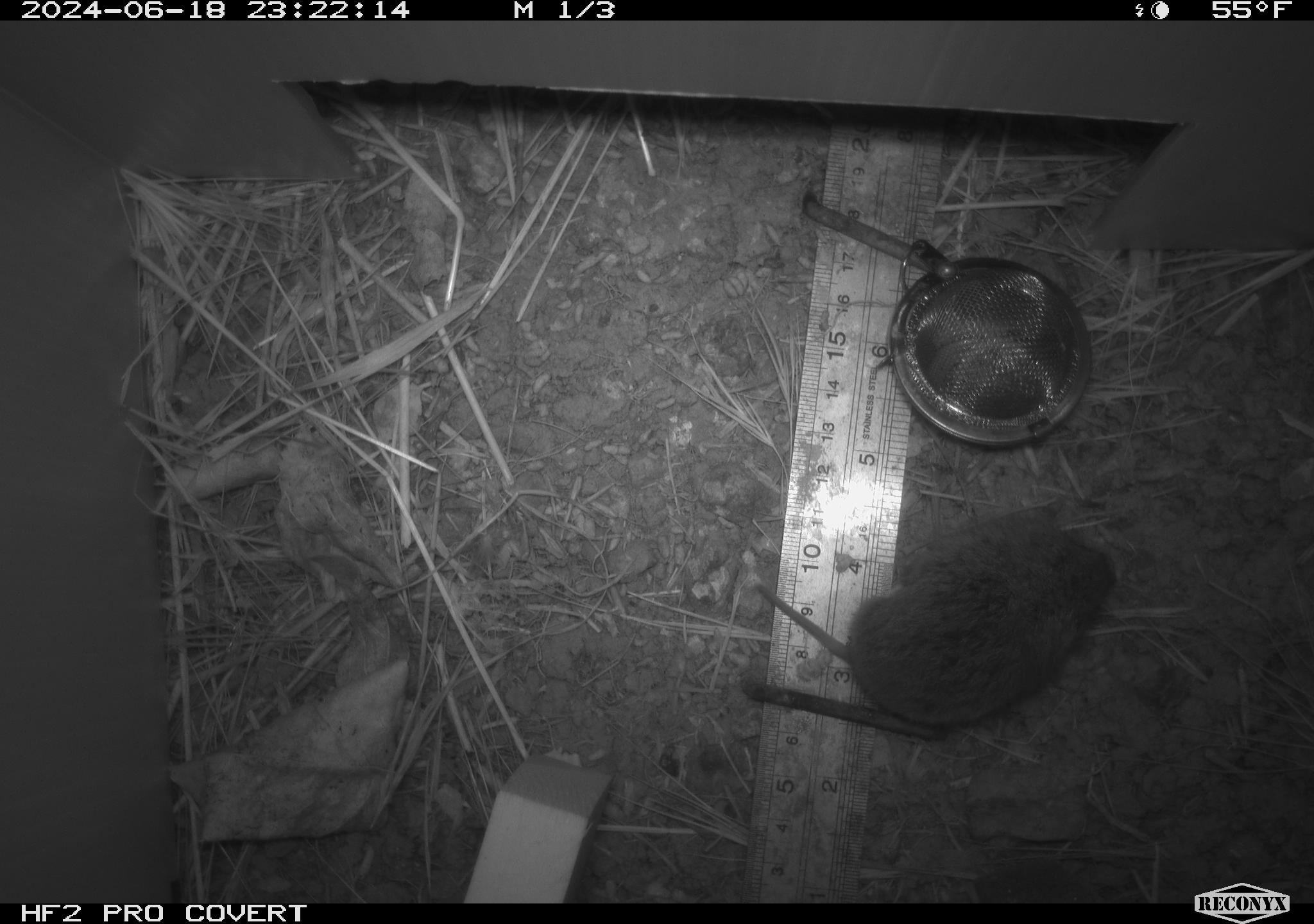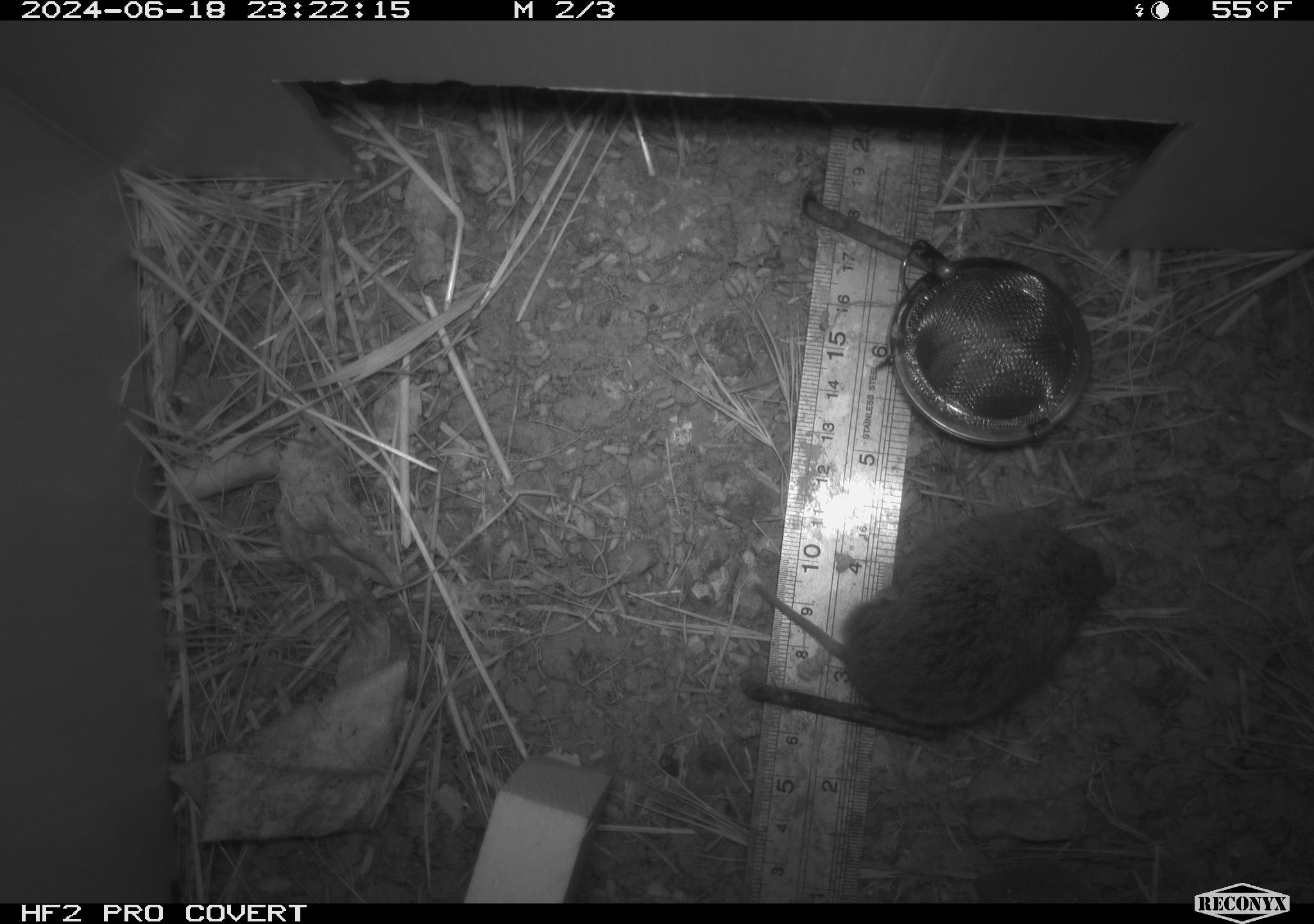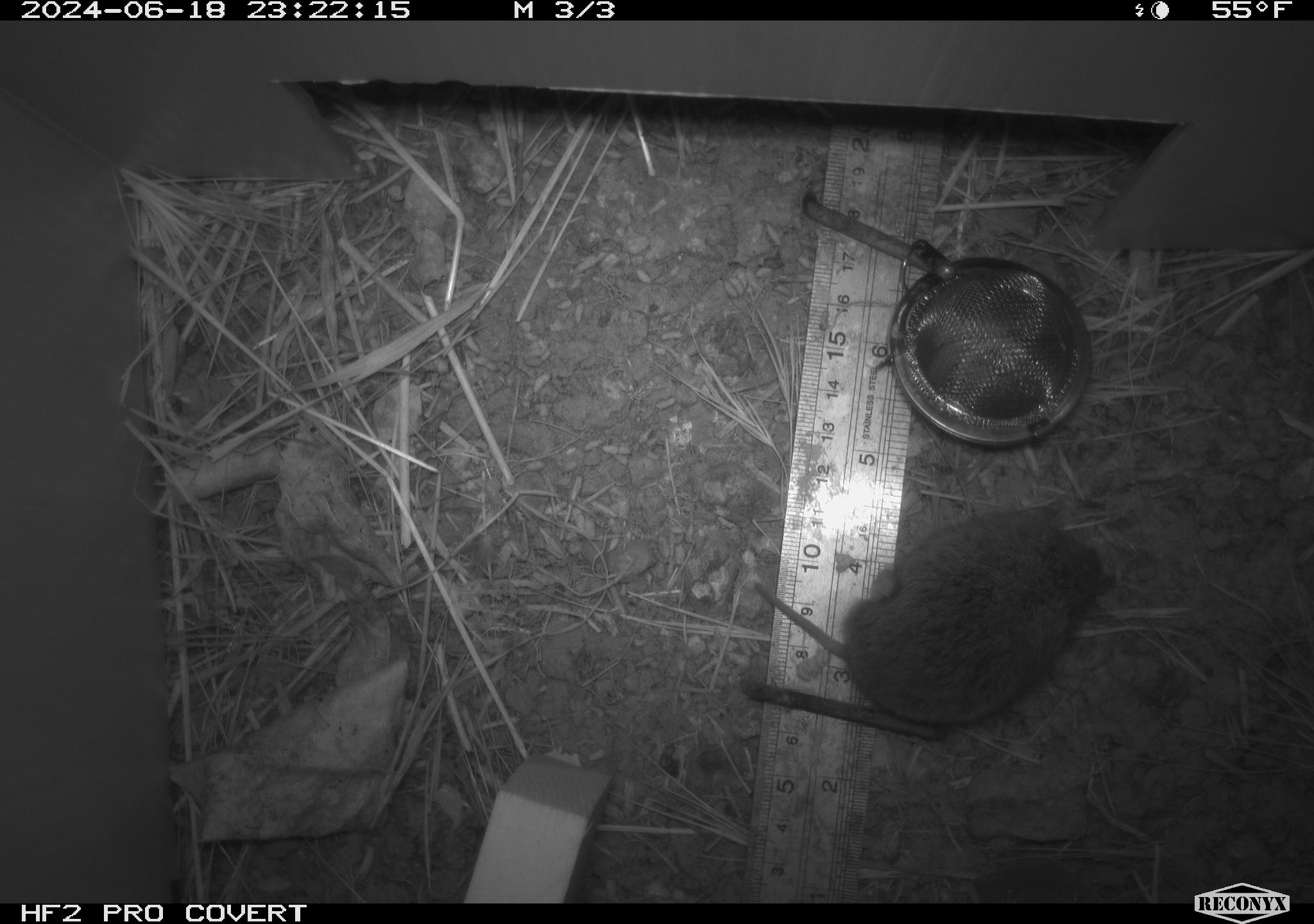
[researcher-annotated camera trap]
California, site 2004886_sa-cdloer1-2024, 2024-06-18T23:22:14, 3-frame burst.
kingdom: Animalia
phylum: Chordata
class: Mammalia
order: Rodentia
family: Cricetidae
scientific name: Arvicolinae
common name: voles, lemmings, and muskrats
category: arvicolinae subfamily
Arvicolinae subfamily (voles, lemmings, and muskrats) (Arvicolinae).